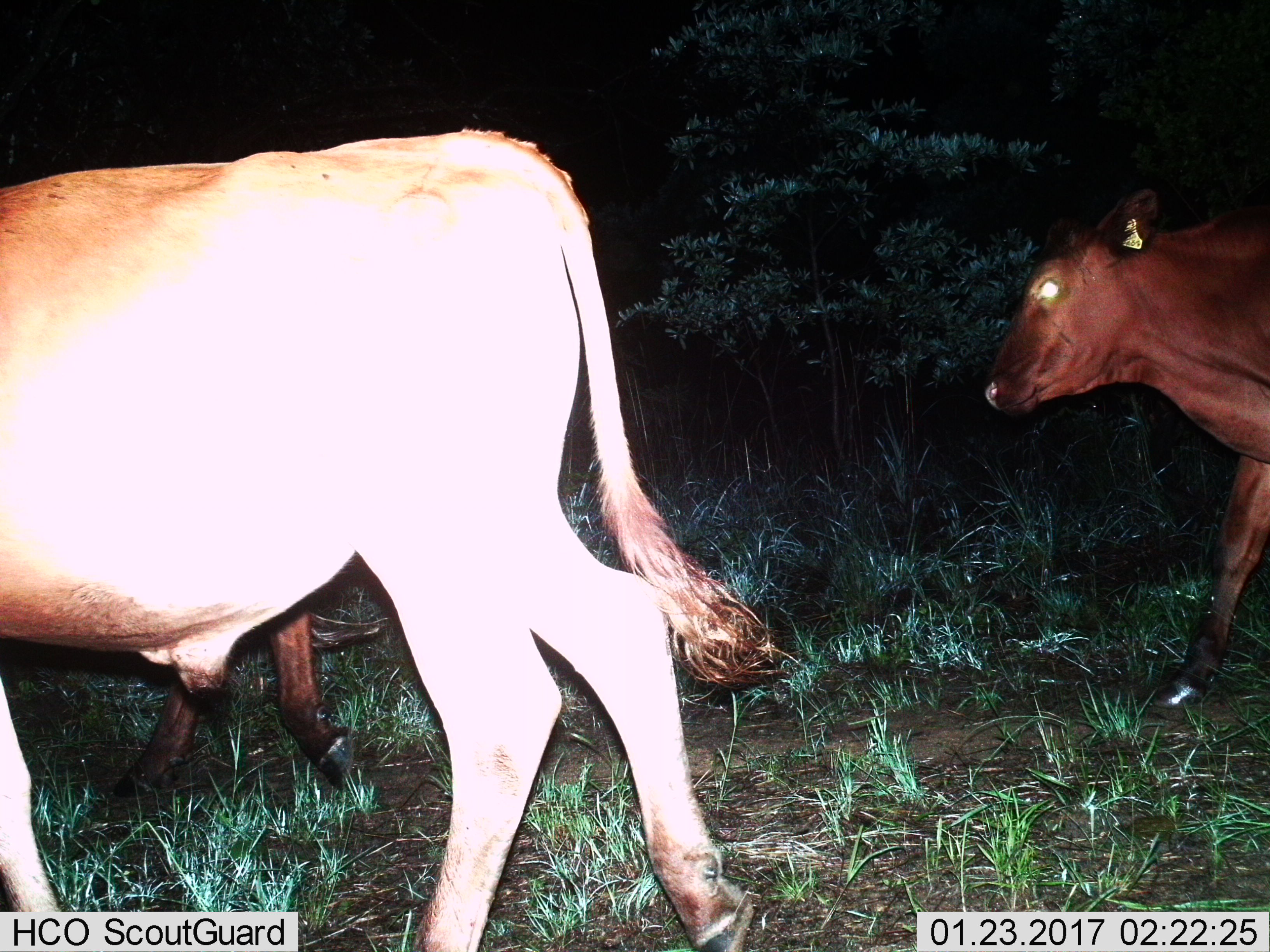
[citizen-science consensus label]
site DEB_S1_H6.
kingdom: Animalia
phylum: Chordata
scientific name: Vertebrata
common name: domestic animal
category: domesticanimal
Domesticanimal (domestic animal) (Vertebrata), count 3. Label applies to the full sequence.